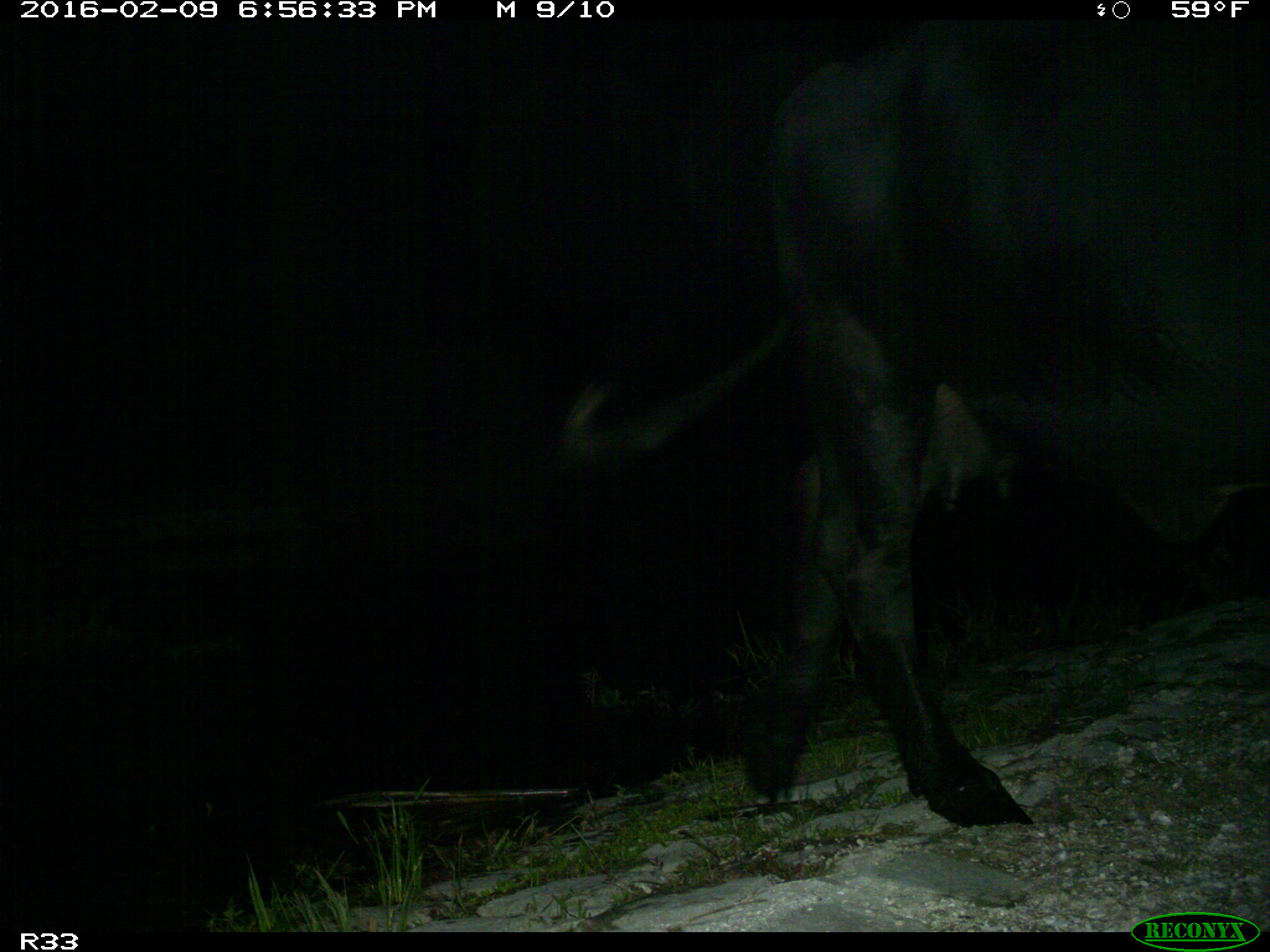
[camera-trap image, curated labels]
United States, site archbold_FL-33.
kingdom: Animalia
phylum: Chordata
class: Mammalia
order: Artiodactyla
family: Bovidae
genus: Bos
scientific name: Bos taurus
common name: domestic cow